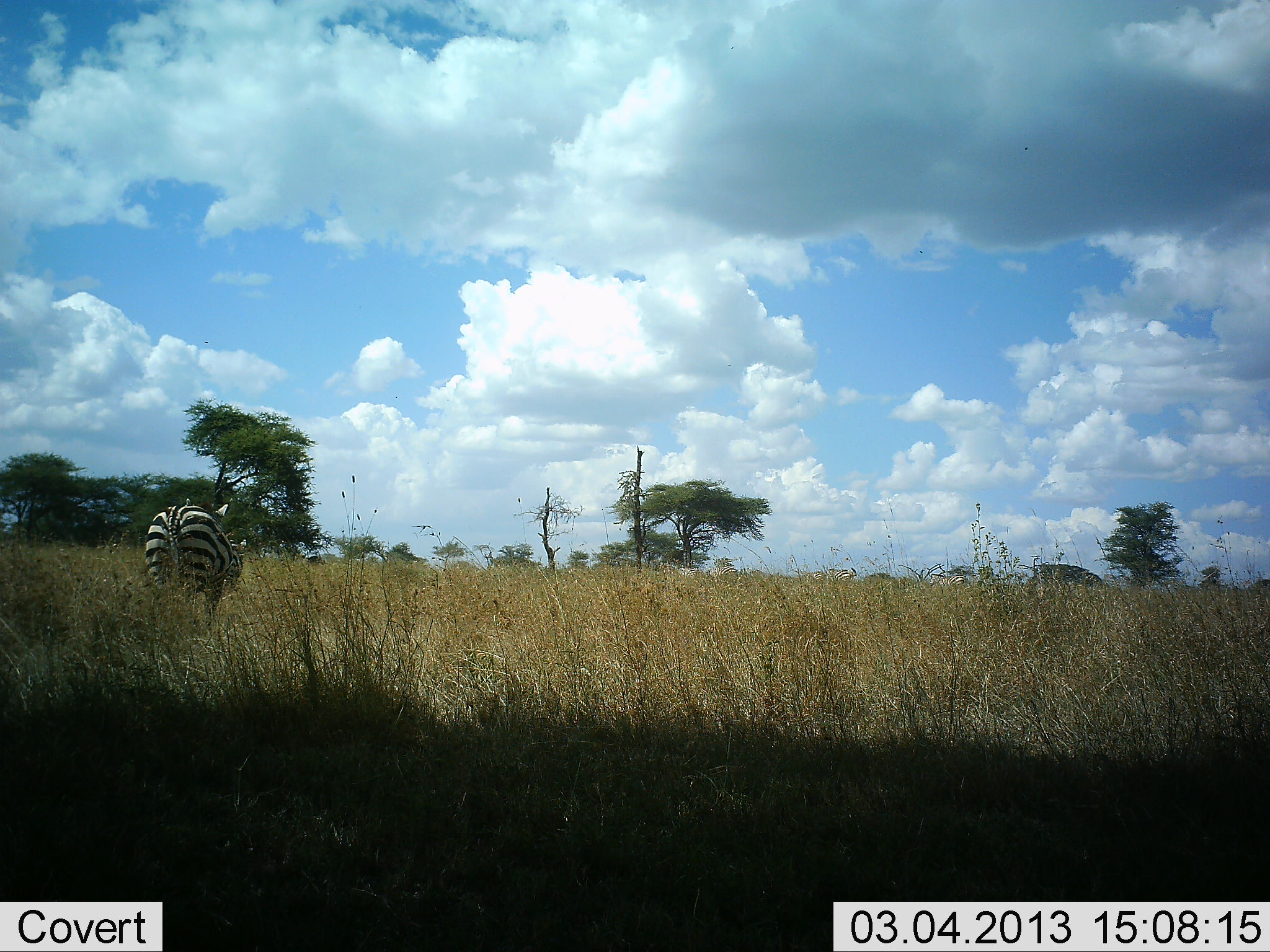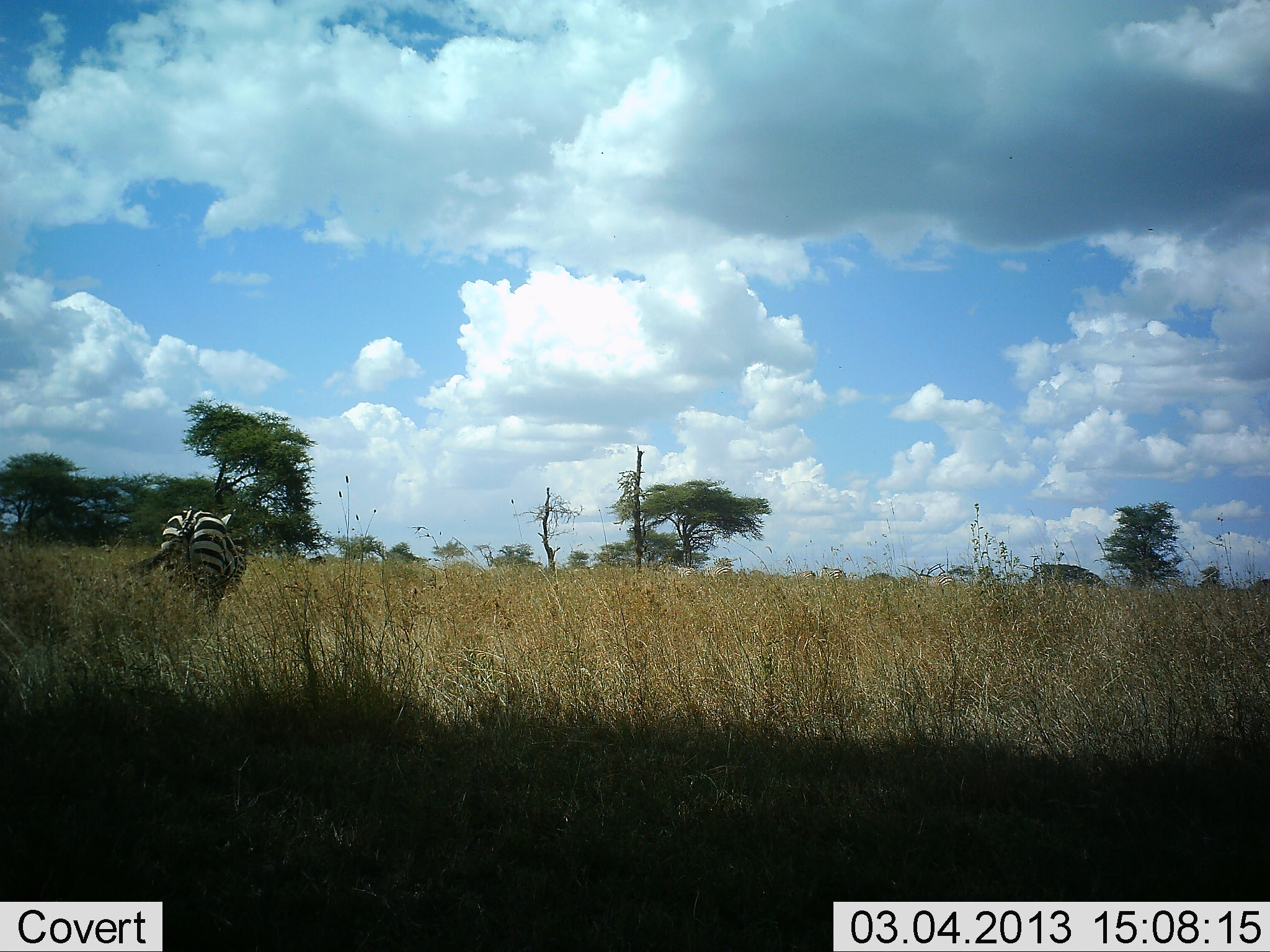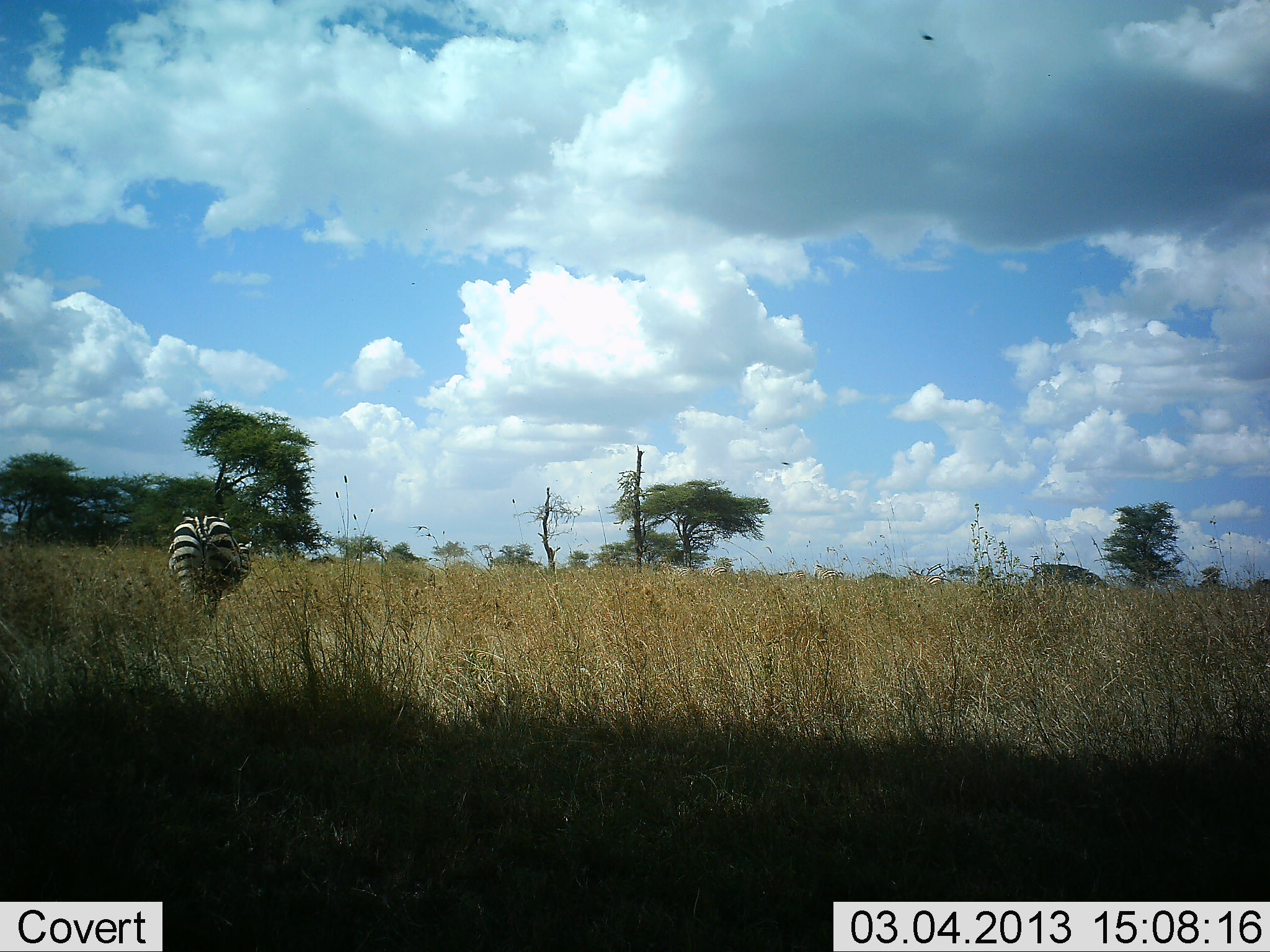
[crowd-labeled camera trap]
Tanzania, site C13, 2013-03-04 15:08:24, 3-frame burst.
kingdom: Animalia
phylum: Chordata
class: Mammalia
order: Perissodactyla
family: Equidae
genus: Equus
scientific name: Equus quagga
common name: plains zebra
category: zebra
Zebra (plains zebra) (Equus quagga), count 1. Behavior (volunteer vote fractions): standing 0%, resting 0%, moving 100%, interacting 0%. Young present (vote fraction): 0%. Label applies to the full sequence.